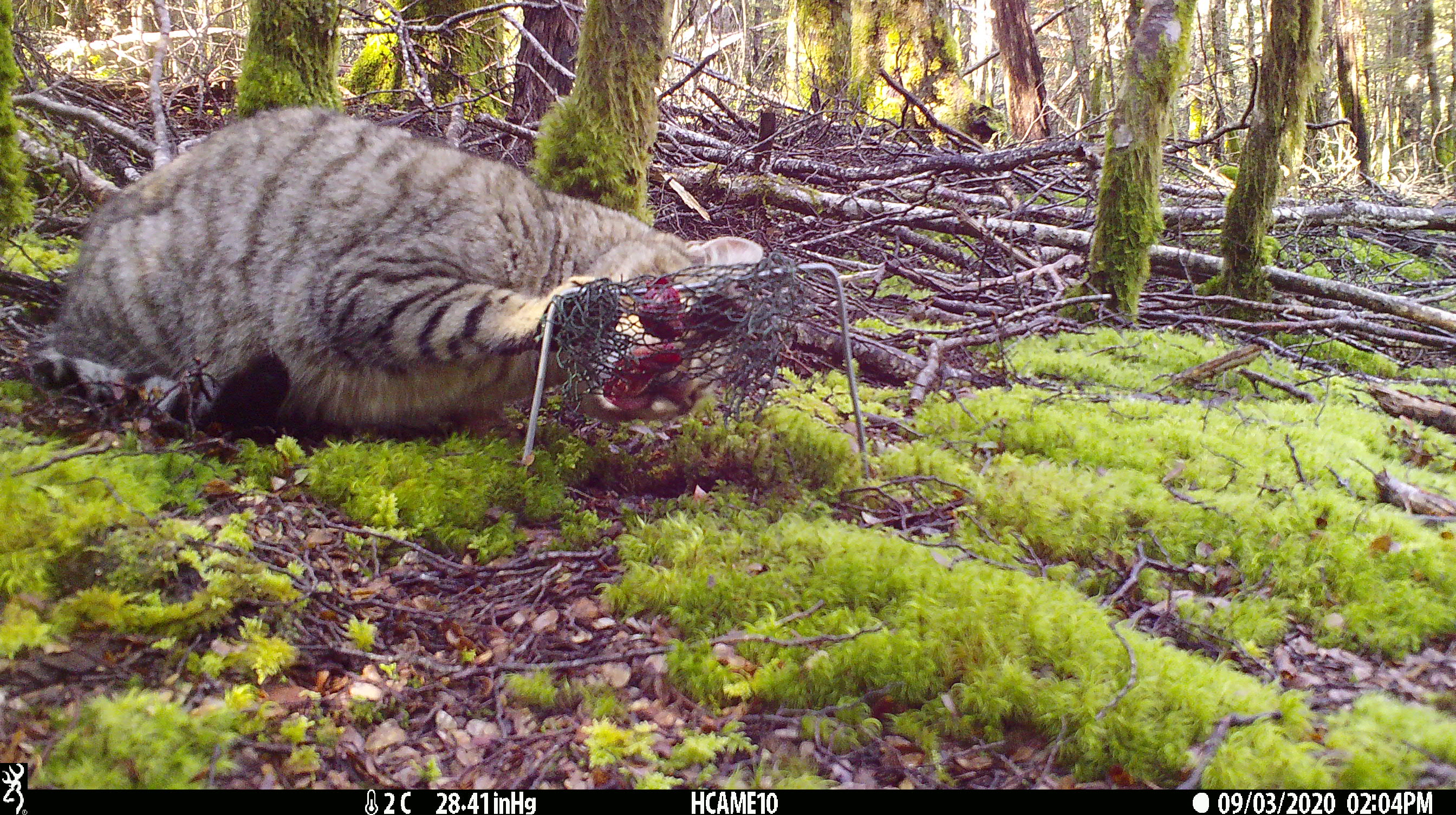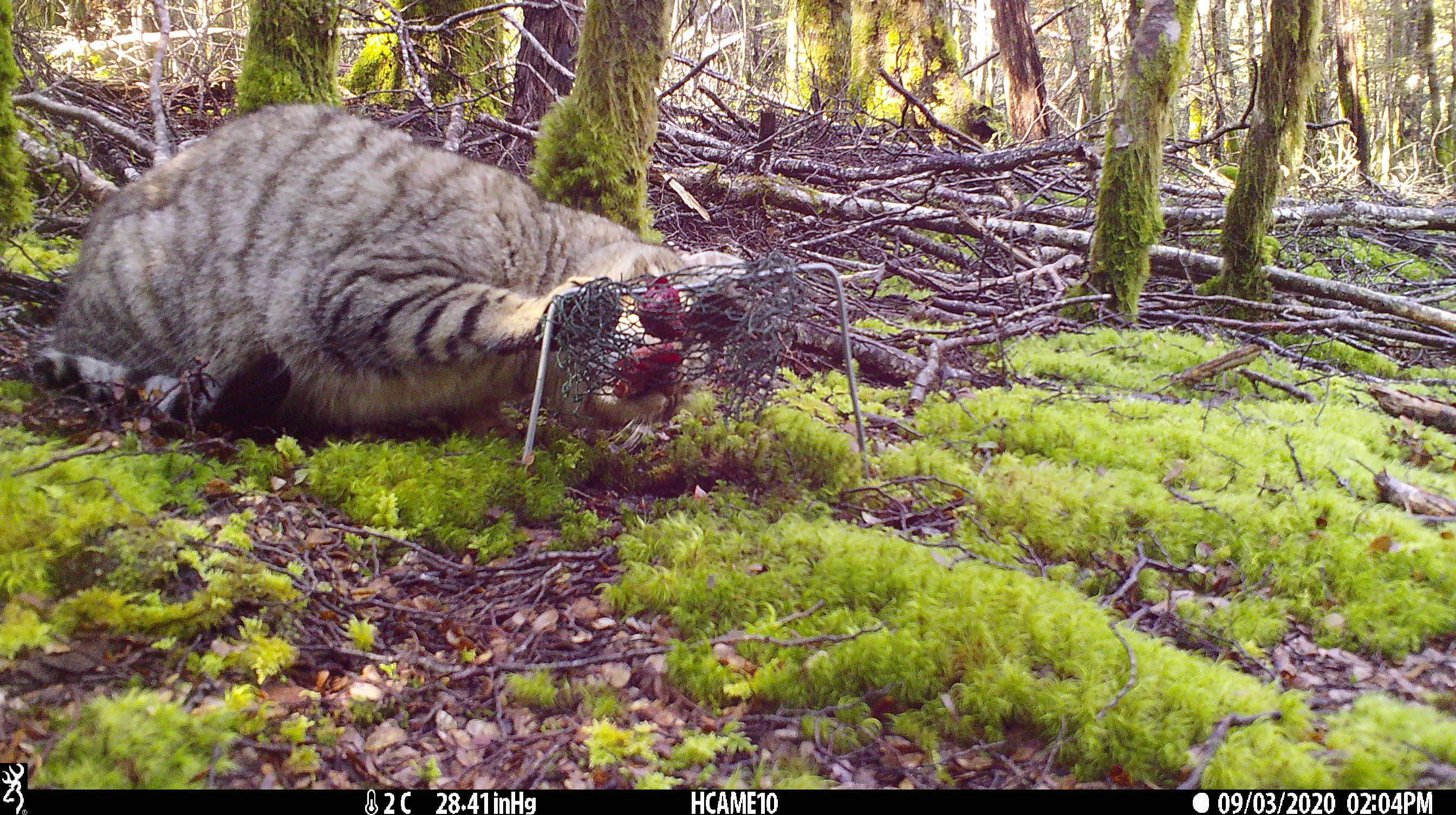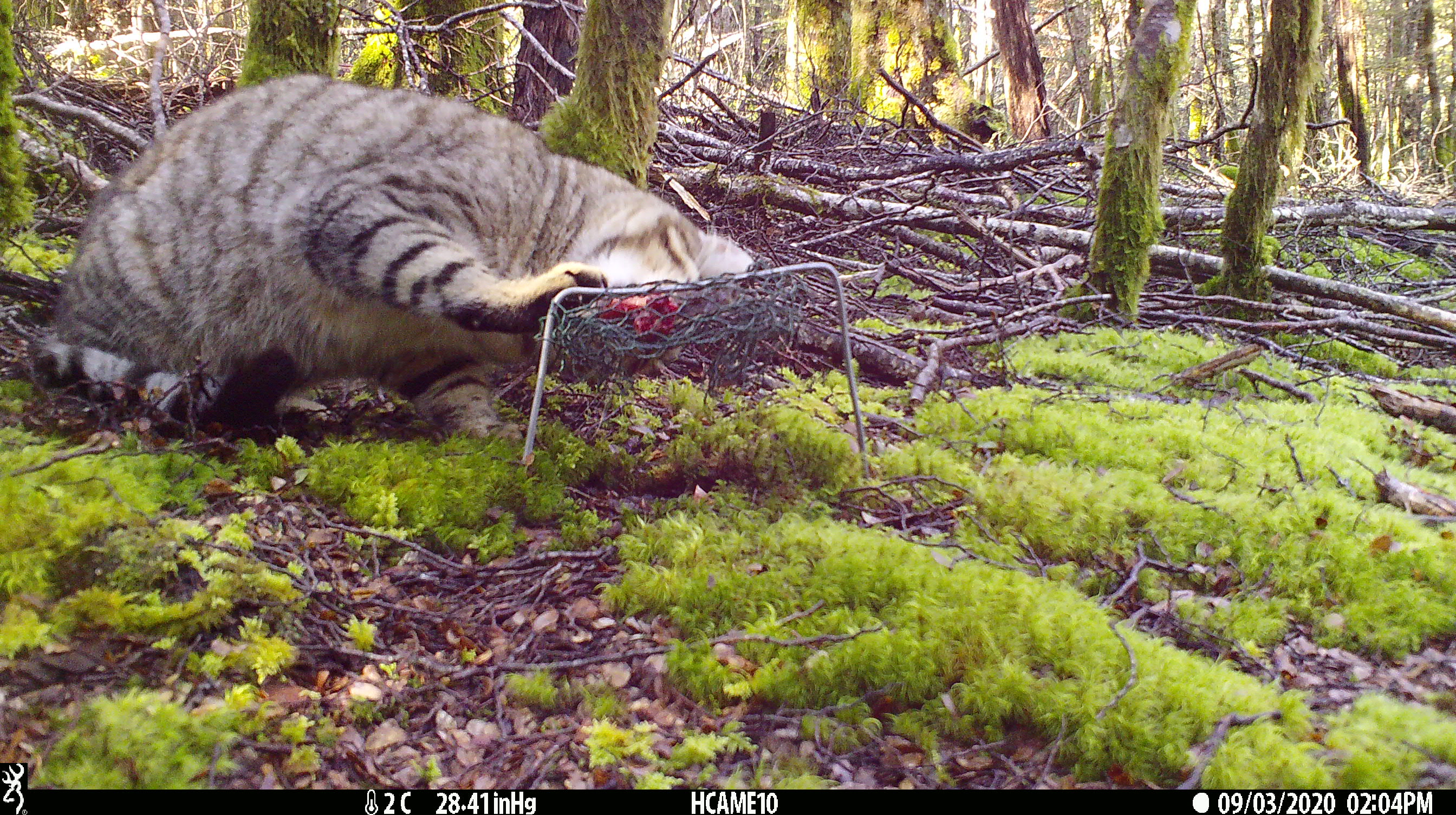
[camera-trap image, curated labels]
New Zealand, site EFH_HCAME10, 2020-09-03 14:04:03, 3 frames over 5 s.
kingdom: Animalia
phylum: Chordata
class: Mammalia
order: Carnivora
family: Felidae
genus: Felis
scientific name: Felis catus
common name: domestic cat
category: cat